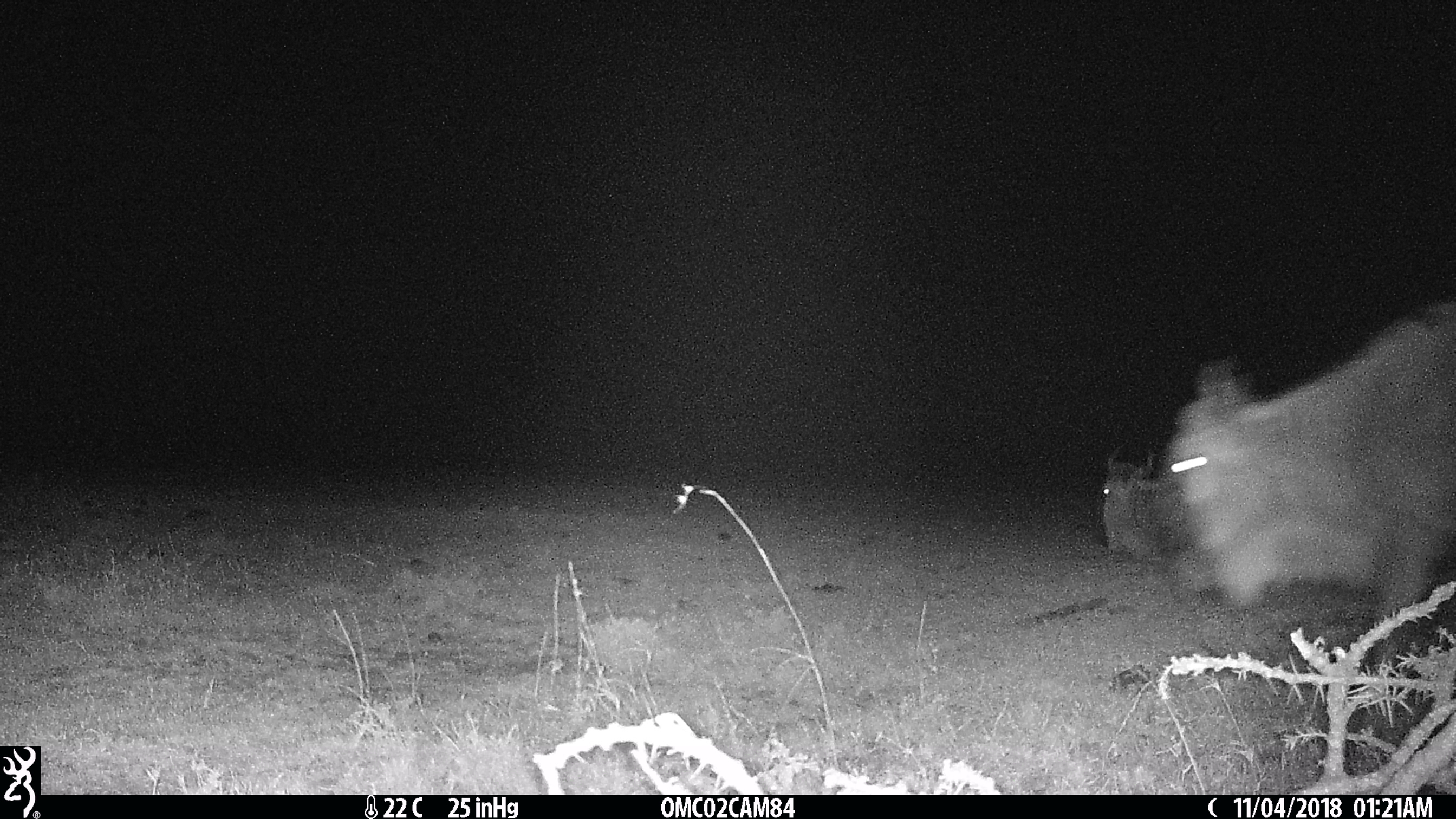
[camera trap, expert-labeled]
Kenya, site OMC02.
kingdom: Animalia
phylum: Chordata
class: Mammalia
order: Artiodactyla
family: Bovidae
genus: Connochaetes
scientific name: Connochaetes taurinus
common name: blue wildebeest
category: wildebeest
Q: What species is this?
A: Wildebeest (blue wildebeest) (Connochaetes taurinus).